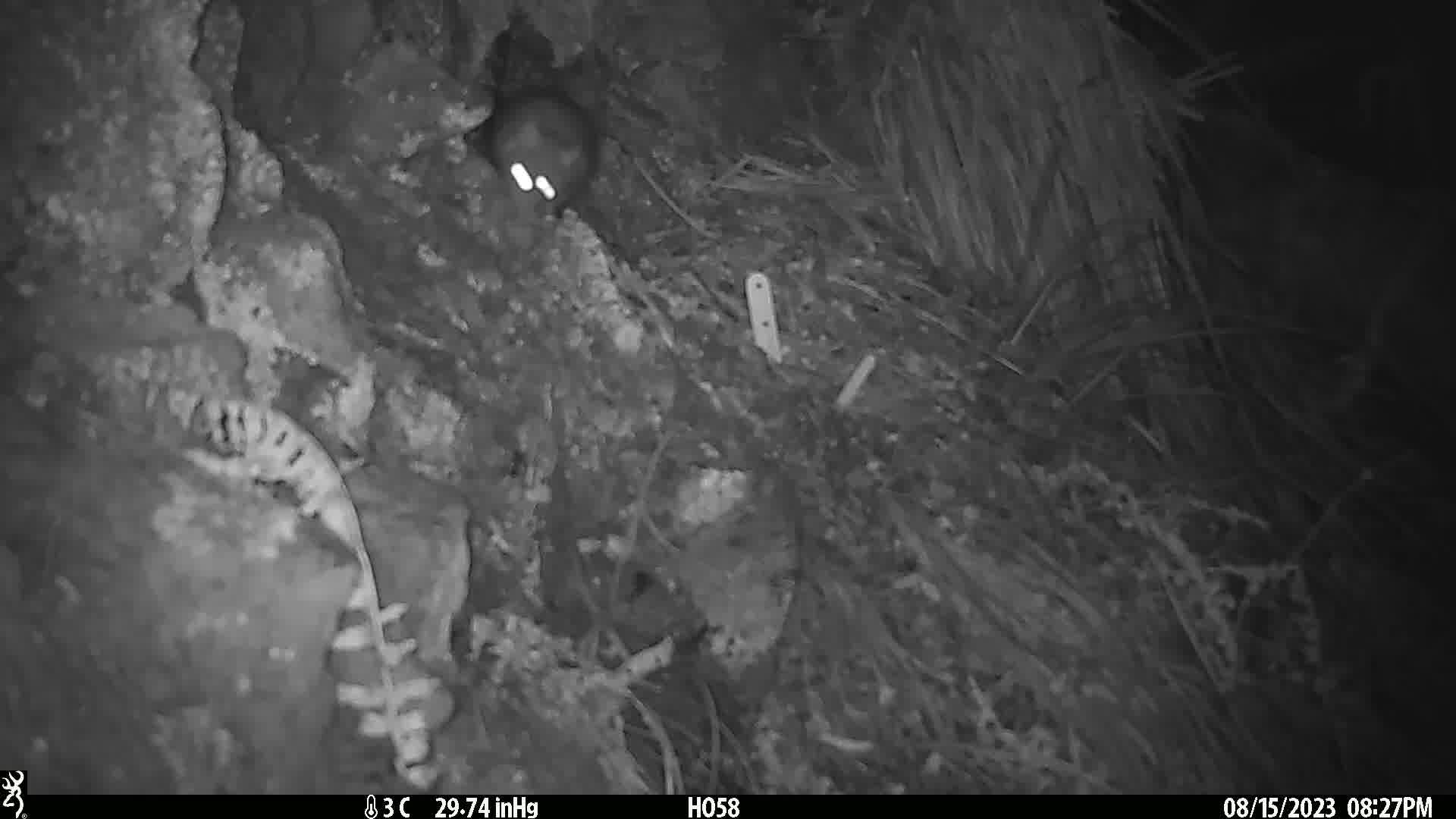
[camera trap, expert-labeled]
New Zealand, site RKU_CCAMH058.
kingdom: Animalia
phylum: Chordata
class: Mammalia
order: Rodentia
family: Muridae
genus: Rattus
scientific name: Rattus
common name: rat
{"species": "rat (Rattus)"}